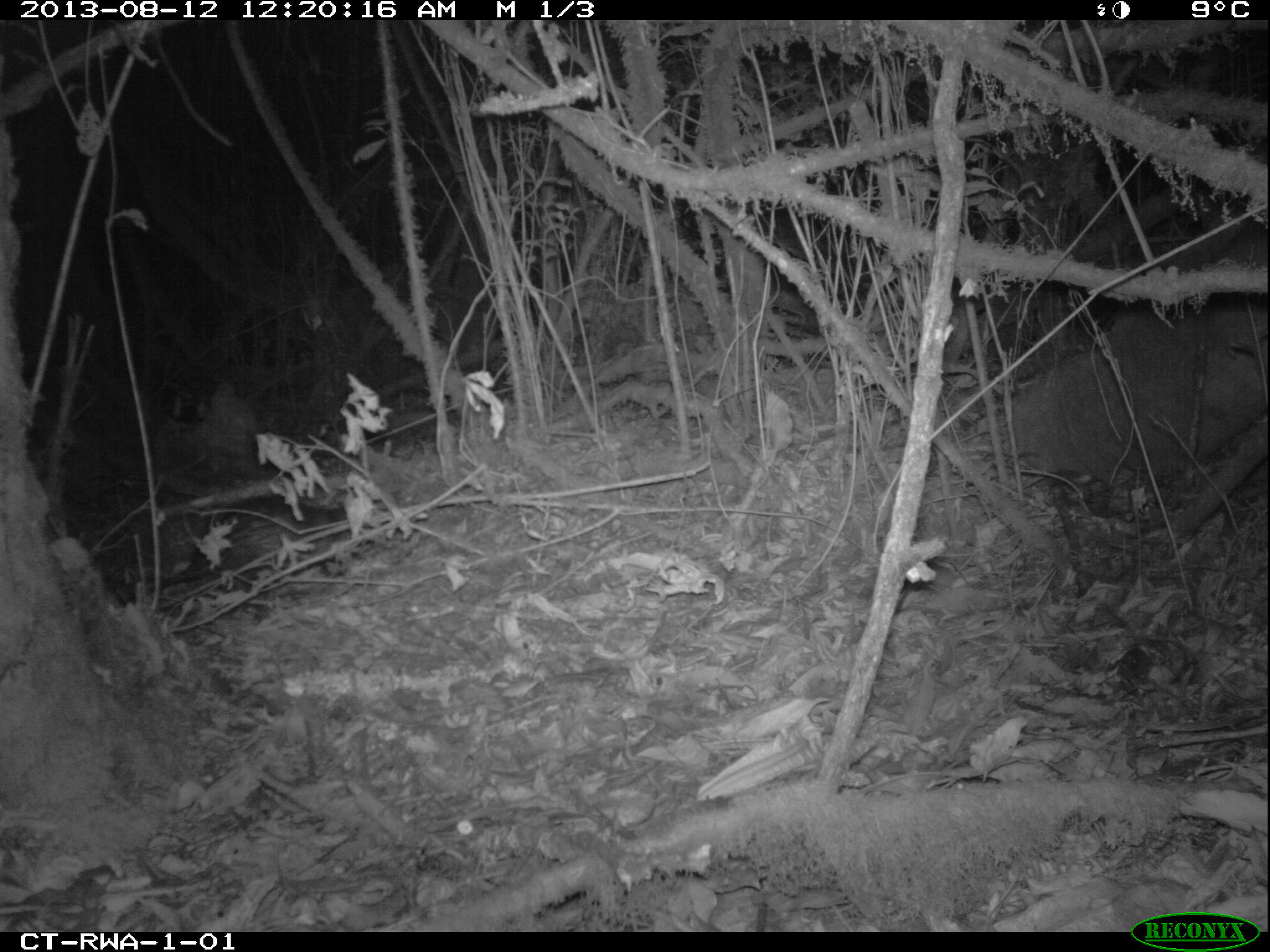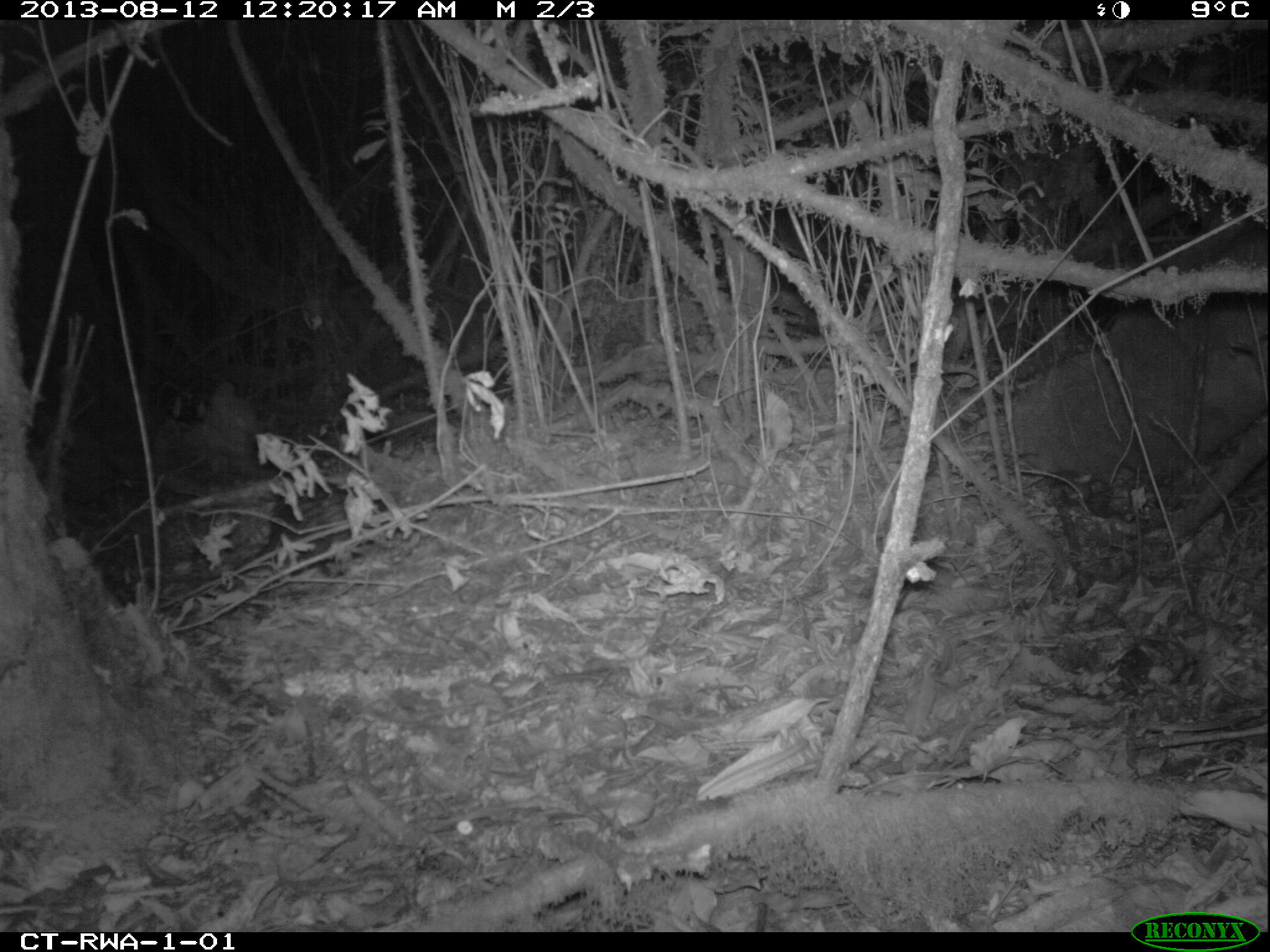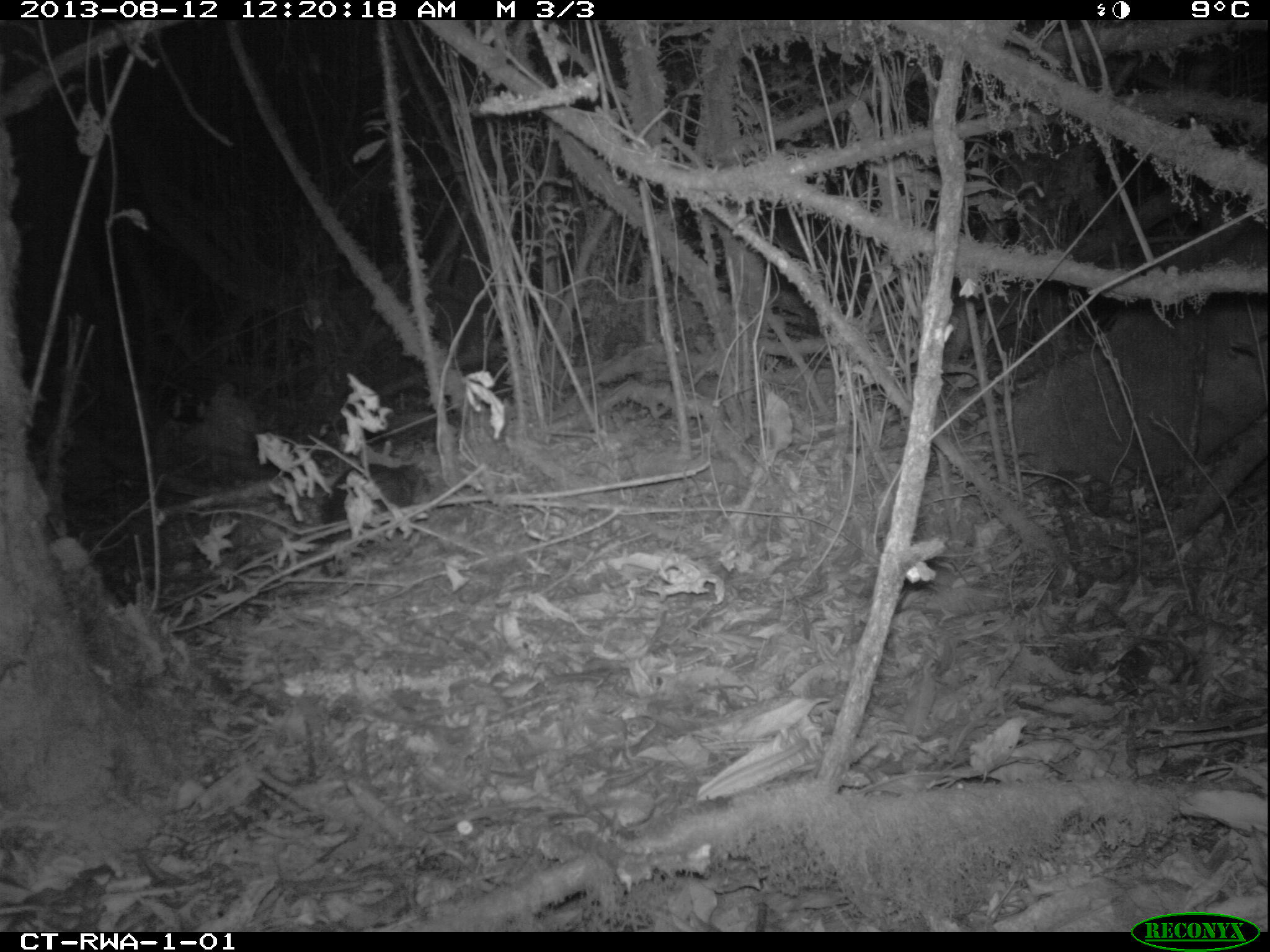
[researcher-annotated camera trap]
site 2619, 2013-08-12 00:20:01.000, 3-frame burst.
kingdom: Animalia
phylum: Chordata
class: Mammalia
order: Rodentia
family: Nesomyidae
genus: Cricetomys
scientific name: Cricetomys gambianus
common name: african giant pouched rat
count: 1